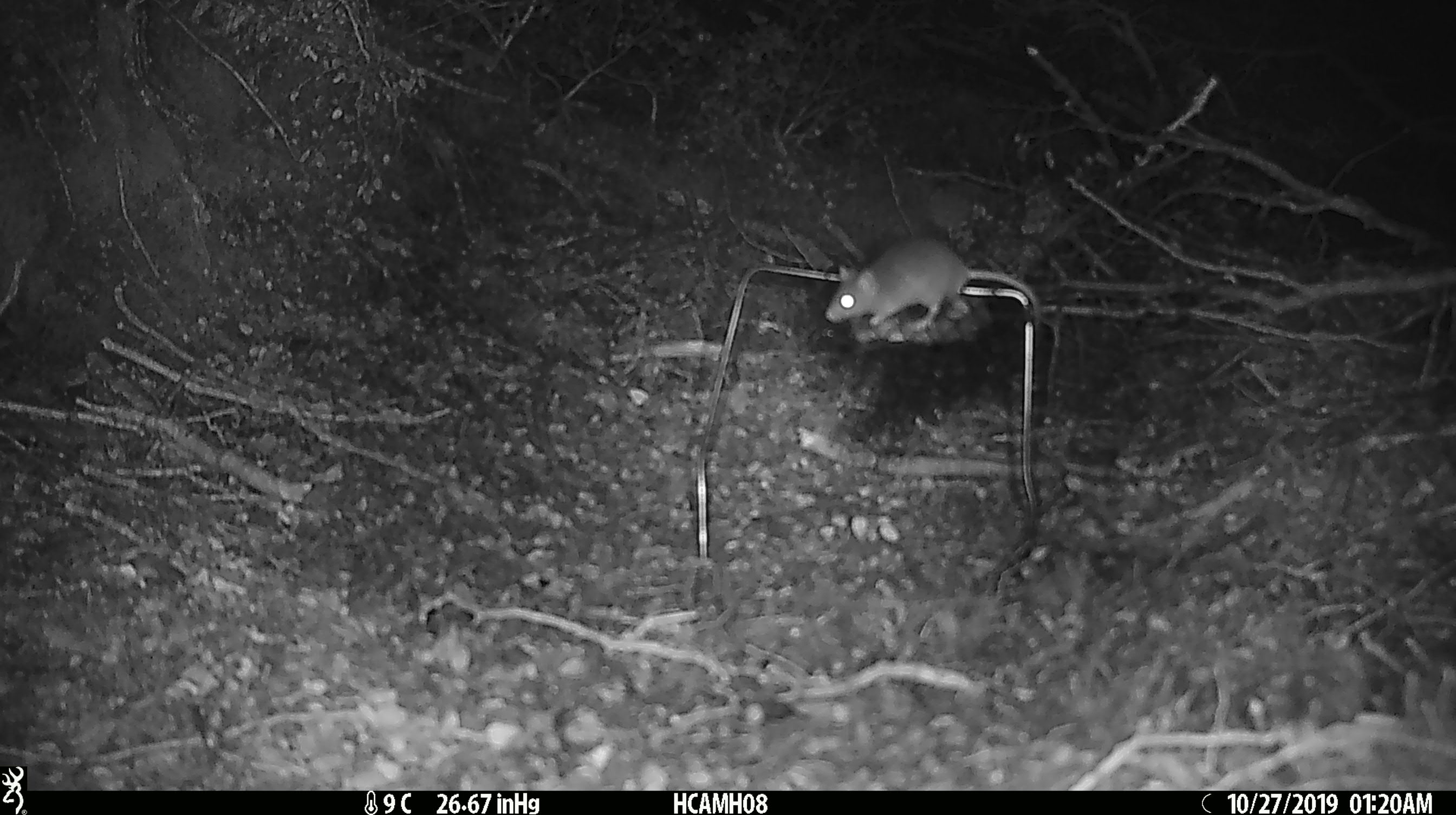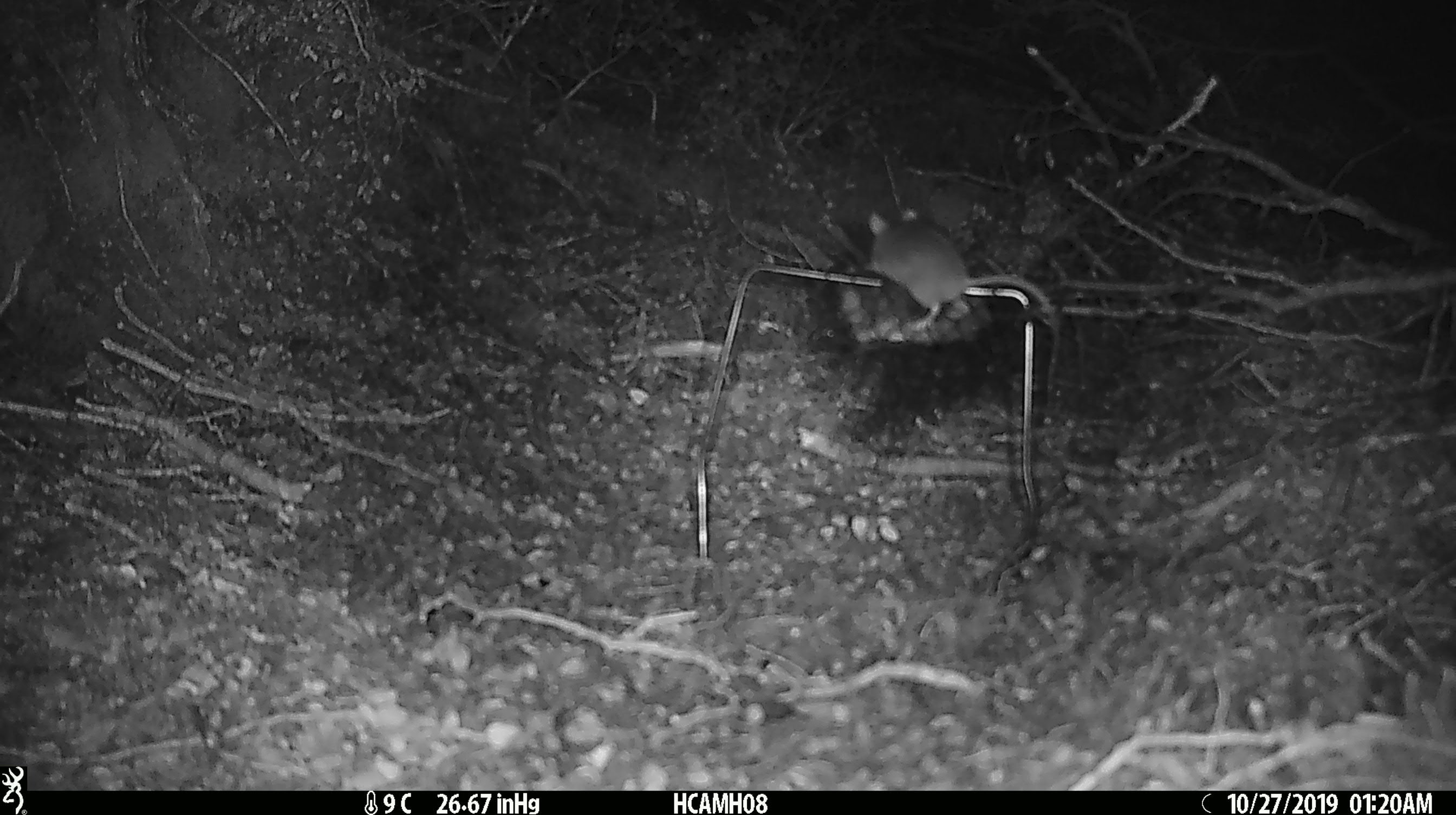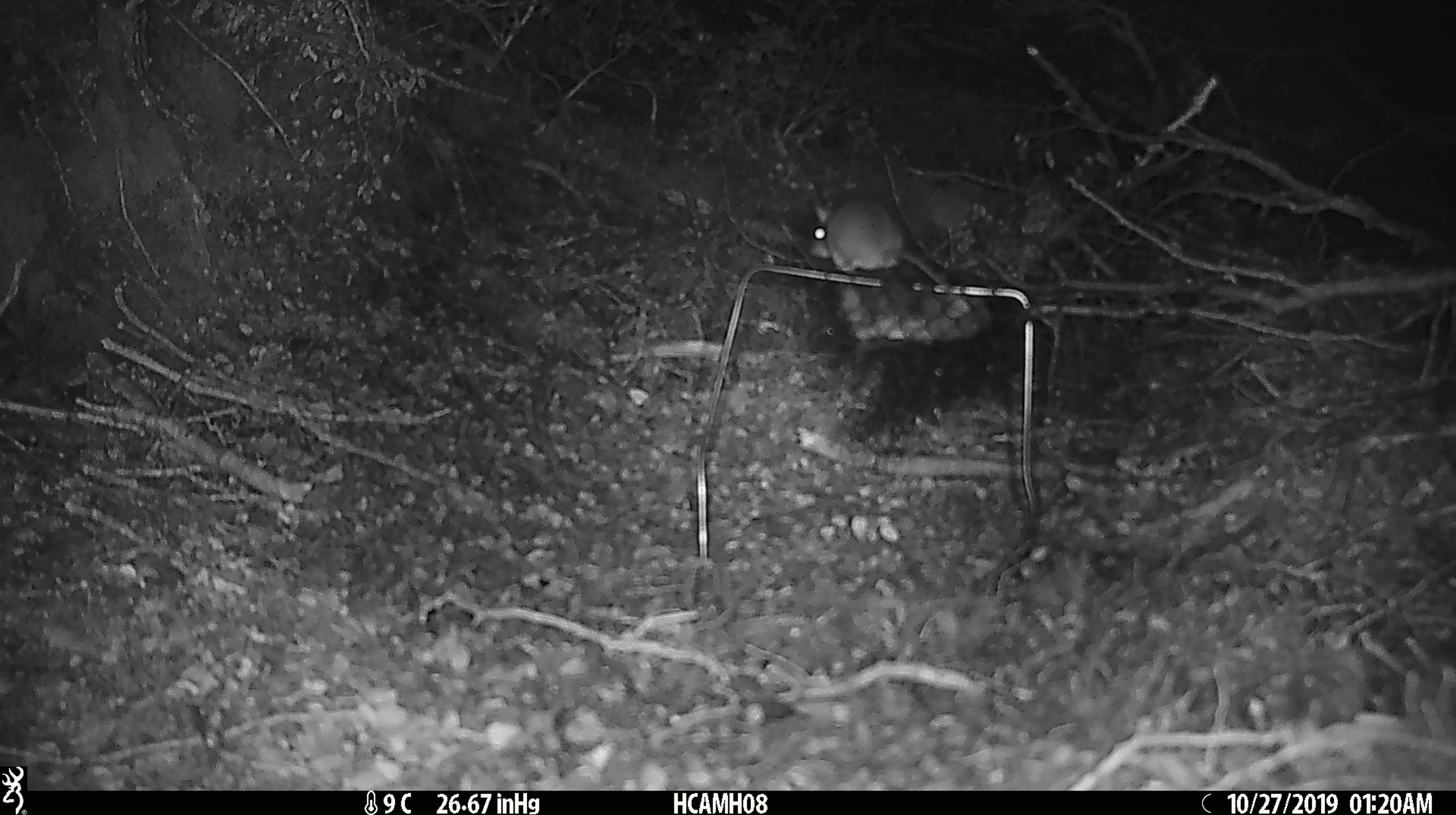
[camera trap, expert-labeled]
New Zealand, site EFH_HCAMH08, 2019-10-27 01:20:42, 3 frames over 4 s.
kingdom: Animalia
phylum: Chordata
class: Mammalia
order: Rodentia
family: Muridae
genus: Mus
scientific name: Mus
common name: mouse